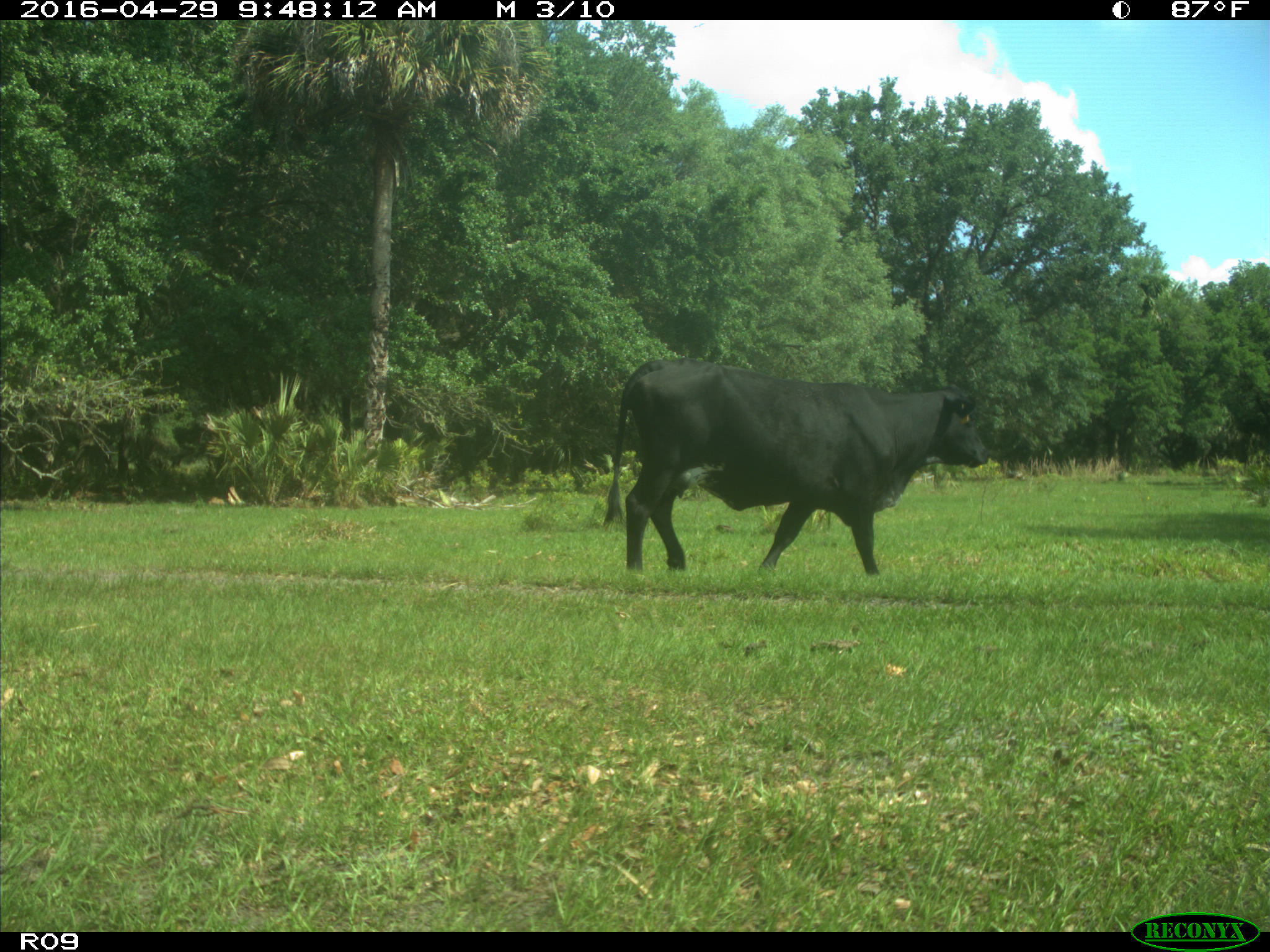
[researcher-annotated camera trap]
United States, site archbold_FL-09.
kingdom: Animalia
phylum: Chordata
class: Mammalia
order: Artiodactyla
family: Bovidae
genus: Bos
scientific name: Bos taurus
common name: domestic cow